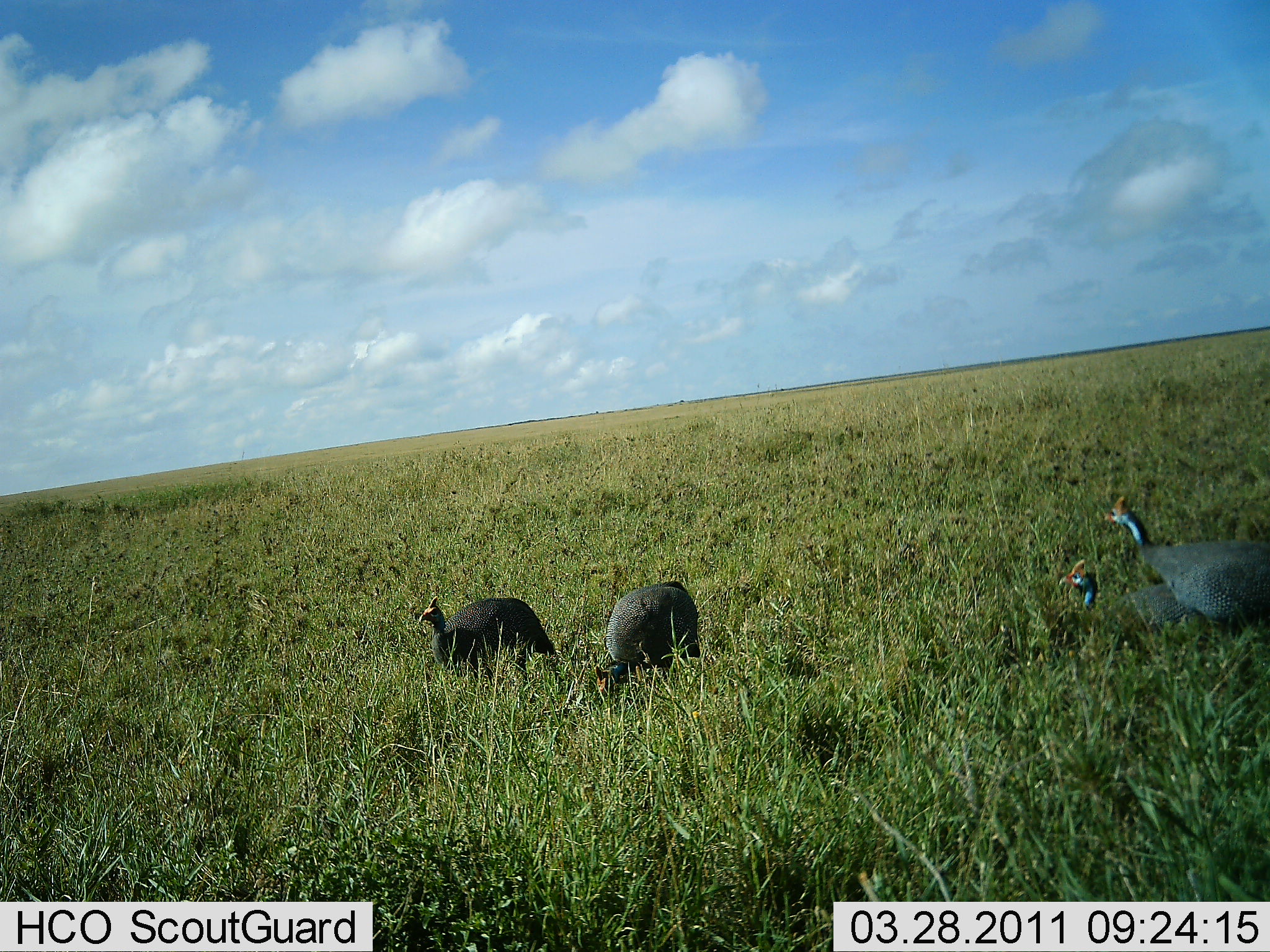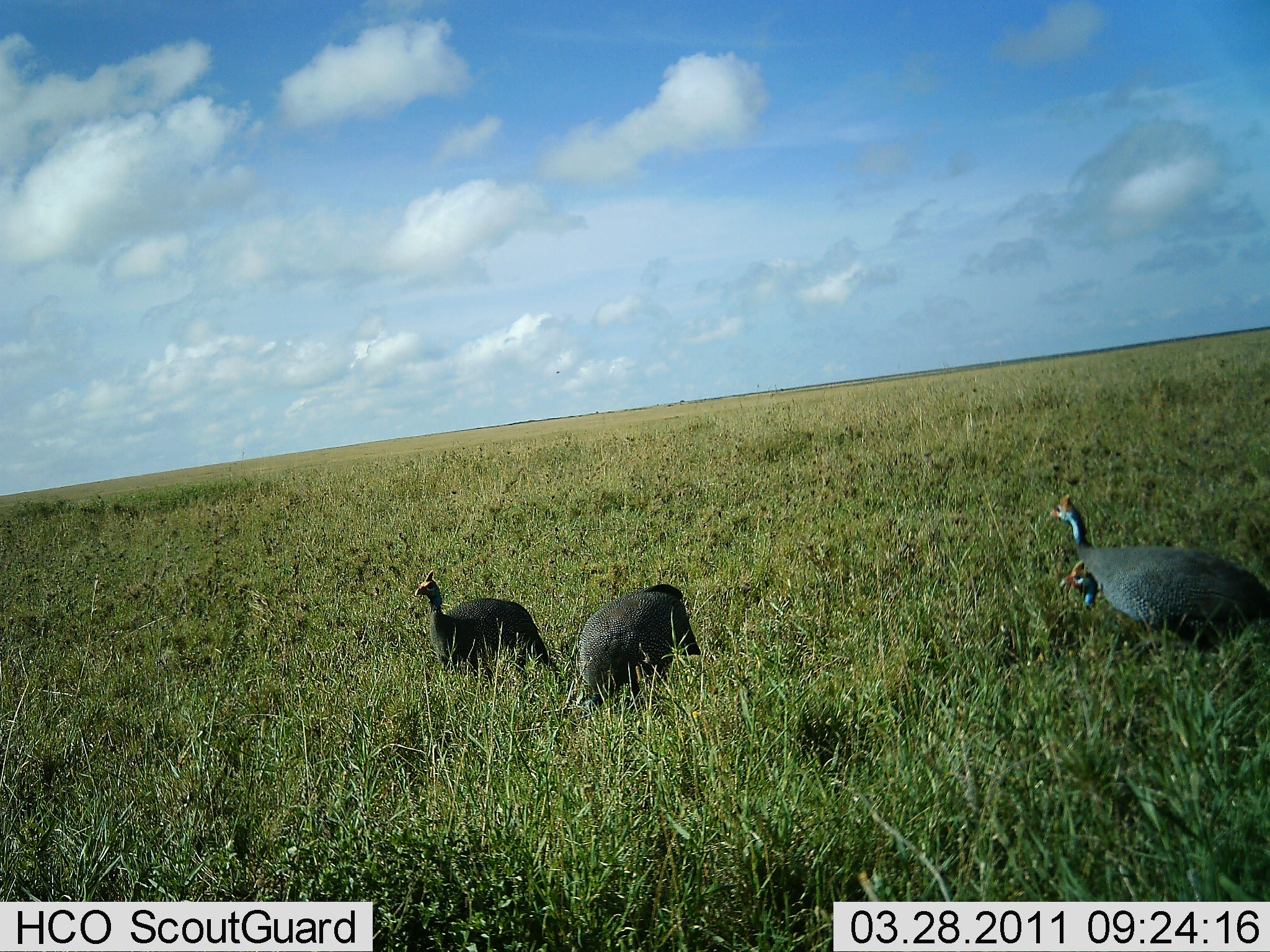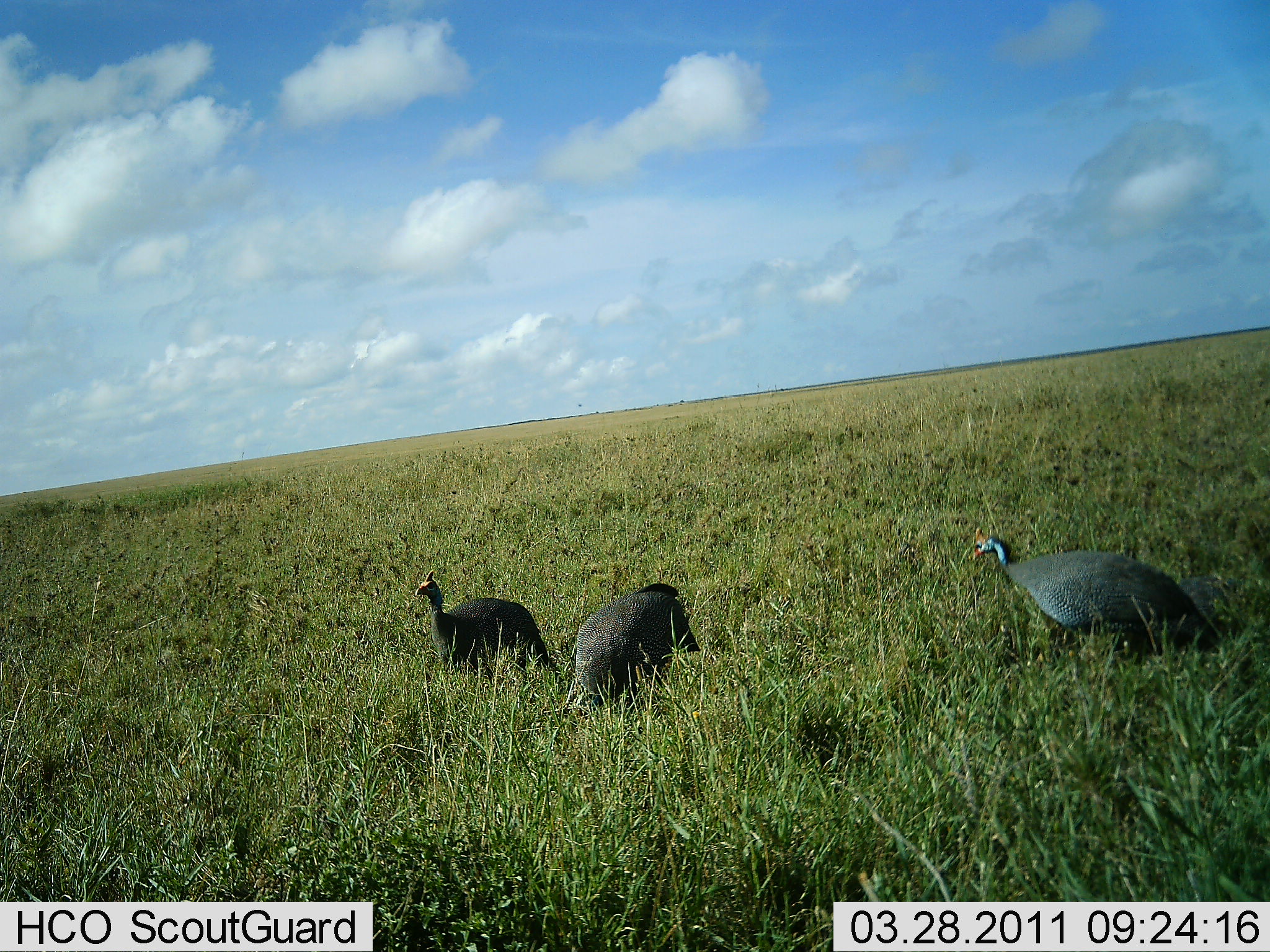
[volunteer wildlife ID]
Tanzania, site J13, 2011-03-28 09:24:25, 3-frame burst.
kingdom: Animalia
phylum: Chordata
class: Aves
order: Galliformes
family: Numididae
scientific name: Numididae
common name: guinea fowl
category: guineafowl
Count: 4.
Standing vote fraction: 55%.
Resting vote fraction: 45%.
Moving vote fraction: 73%.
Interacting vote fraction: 0%.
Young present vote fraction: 0%.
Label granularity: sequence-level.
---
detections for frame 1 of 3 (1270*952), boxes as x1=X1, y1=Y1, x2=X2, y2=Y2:
animal: x1=1104, y1=496, x2=1269, y2=635; x1=419, y1=596, x2=555, y2=685; x1=595, y1=581, x2=701, y2=693; x1=1058, y1=558, x2=1199, y2=636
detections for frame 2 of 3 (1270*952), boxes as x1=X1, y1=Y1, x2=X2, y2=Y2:
animal: x1=1050, y1=493, x2=1270, y2=653; x1=579, y1=584, x2=701, y2=712; x1=414, y1=570, x2=550, y2=681; x1=1067, y1=556, x2=1099, y2=606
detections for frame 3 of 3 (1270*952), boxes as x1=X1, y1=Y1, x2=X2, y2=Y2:
animal: x1=972, y1=527, x2=1218, y2=659; x1=415, y1=570, x2=549, y2=660; x1=575, y1=583, x2=701, y2=659; x1=1178, y1=575, x2=1247, y2=653